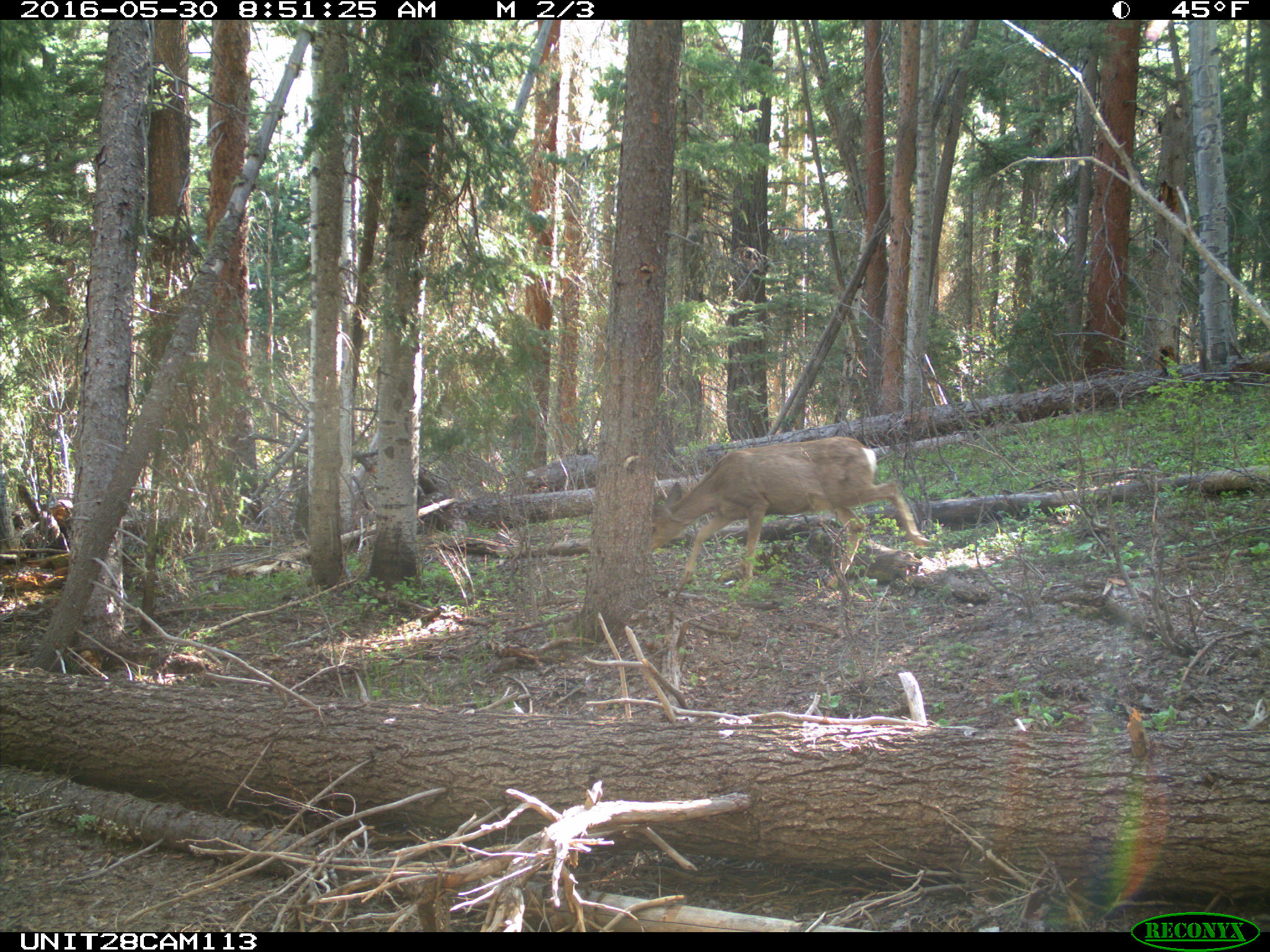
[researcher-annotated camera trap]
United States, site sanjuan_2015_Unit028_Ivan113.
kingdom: Animalia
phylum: Chordata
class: Mammalia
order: Artiodactyla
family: Cervidae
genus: Odocoileus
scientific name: Odocoileus hemionus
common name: mule deer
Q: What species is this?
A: Odocoileus hemionus (mule deer).